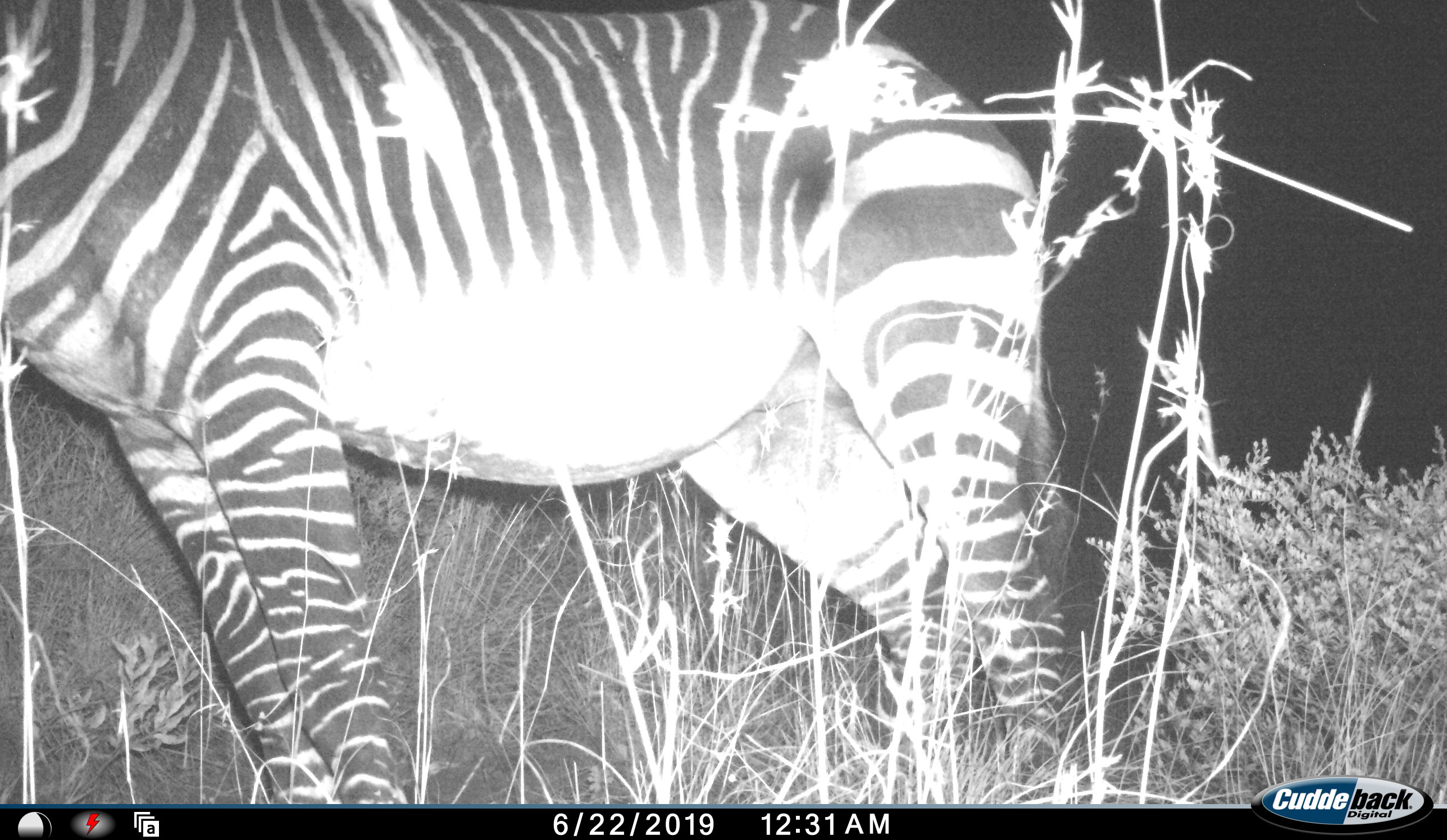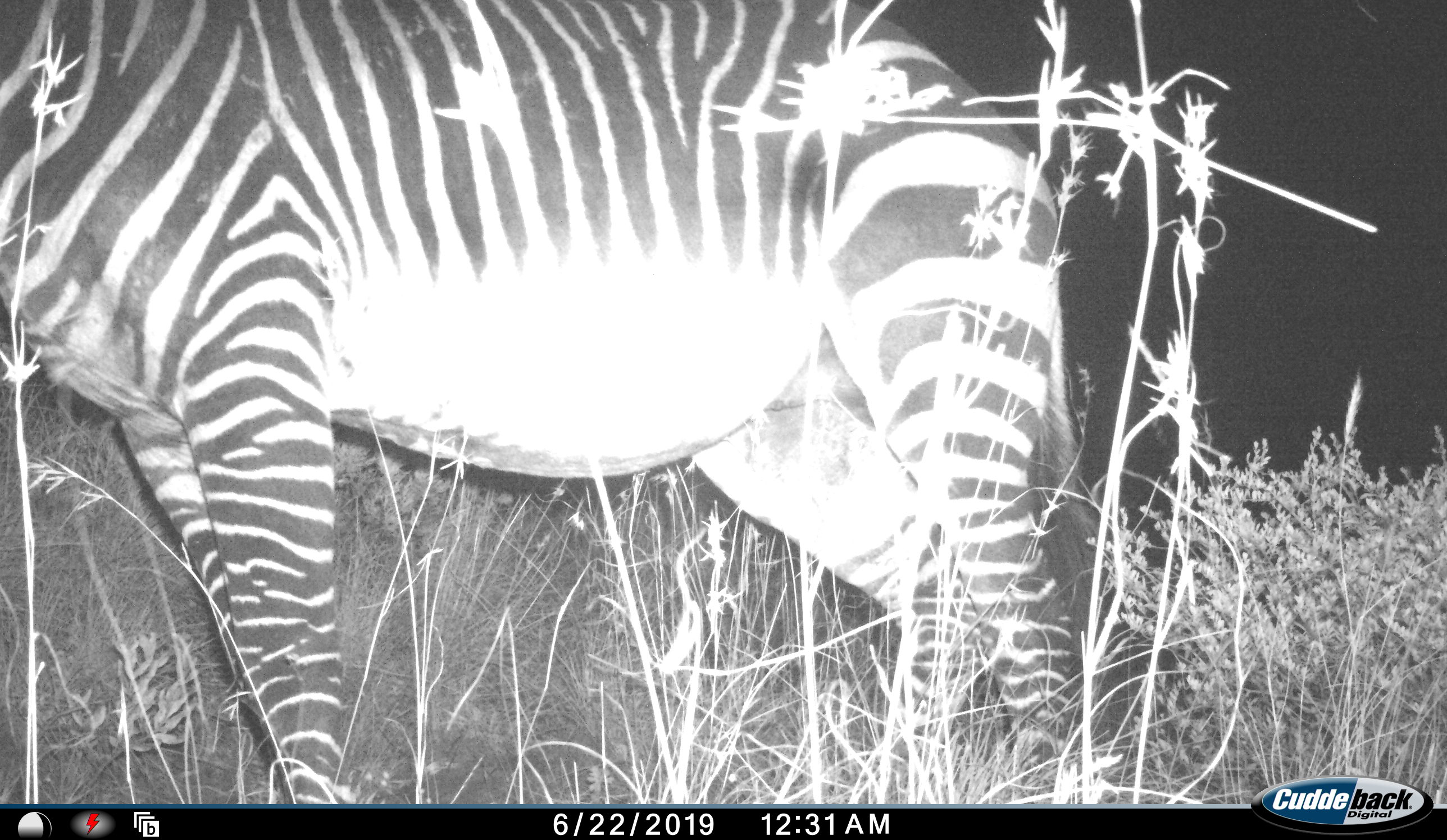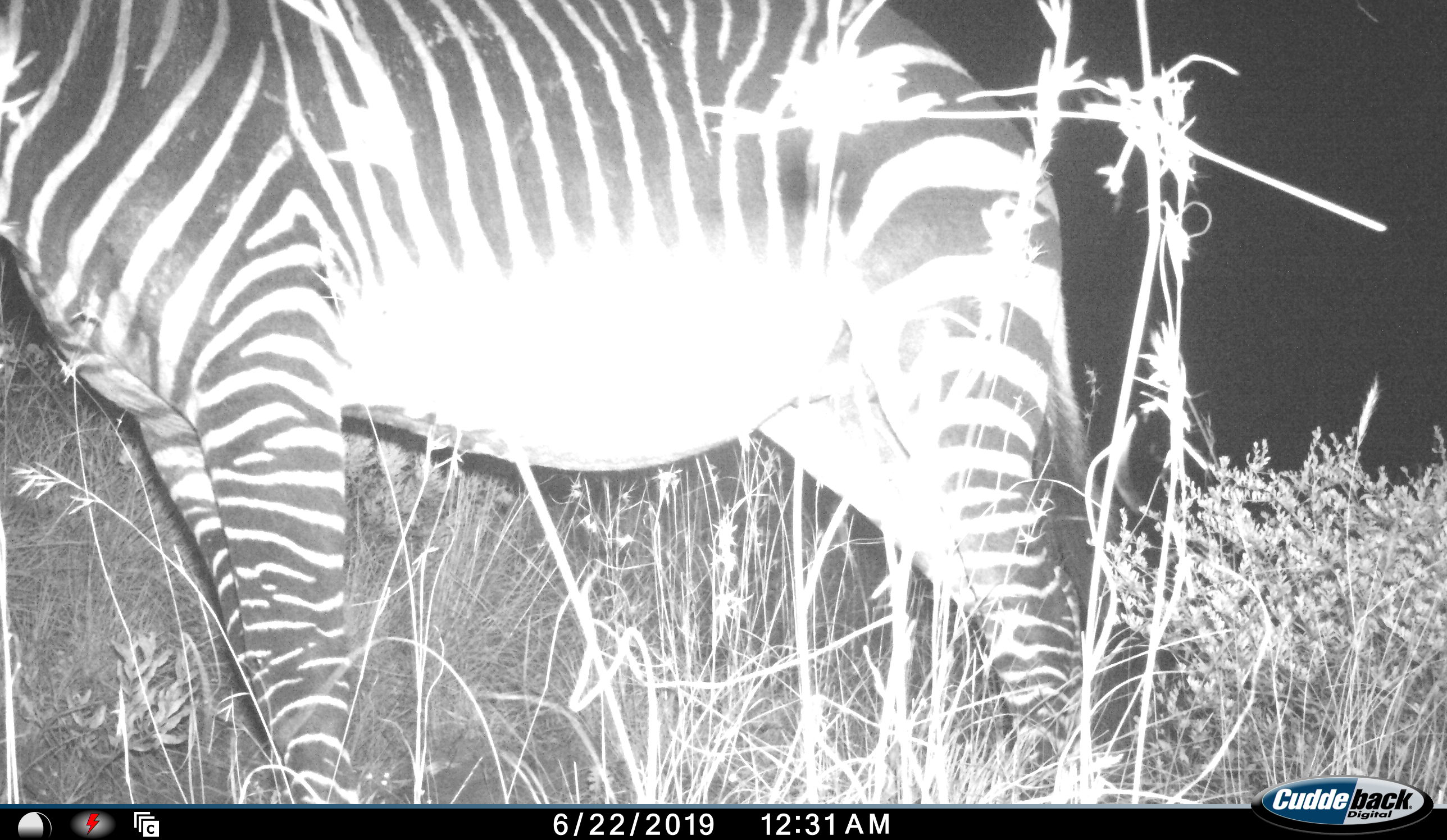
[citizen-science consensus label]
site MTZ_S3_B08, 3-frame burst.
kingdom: Animalia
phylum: Chordata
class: Mammalia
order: Perissodactyla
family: Equidae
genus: Equus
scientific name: Equus zebra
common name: mountain zebra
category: zebramountain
Zebramountain (mountain zebra) (Equus zebra), count 1. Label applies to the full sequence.